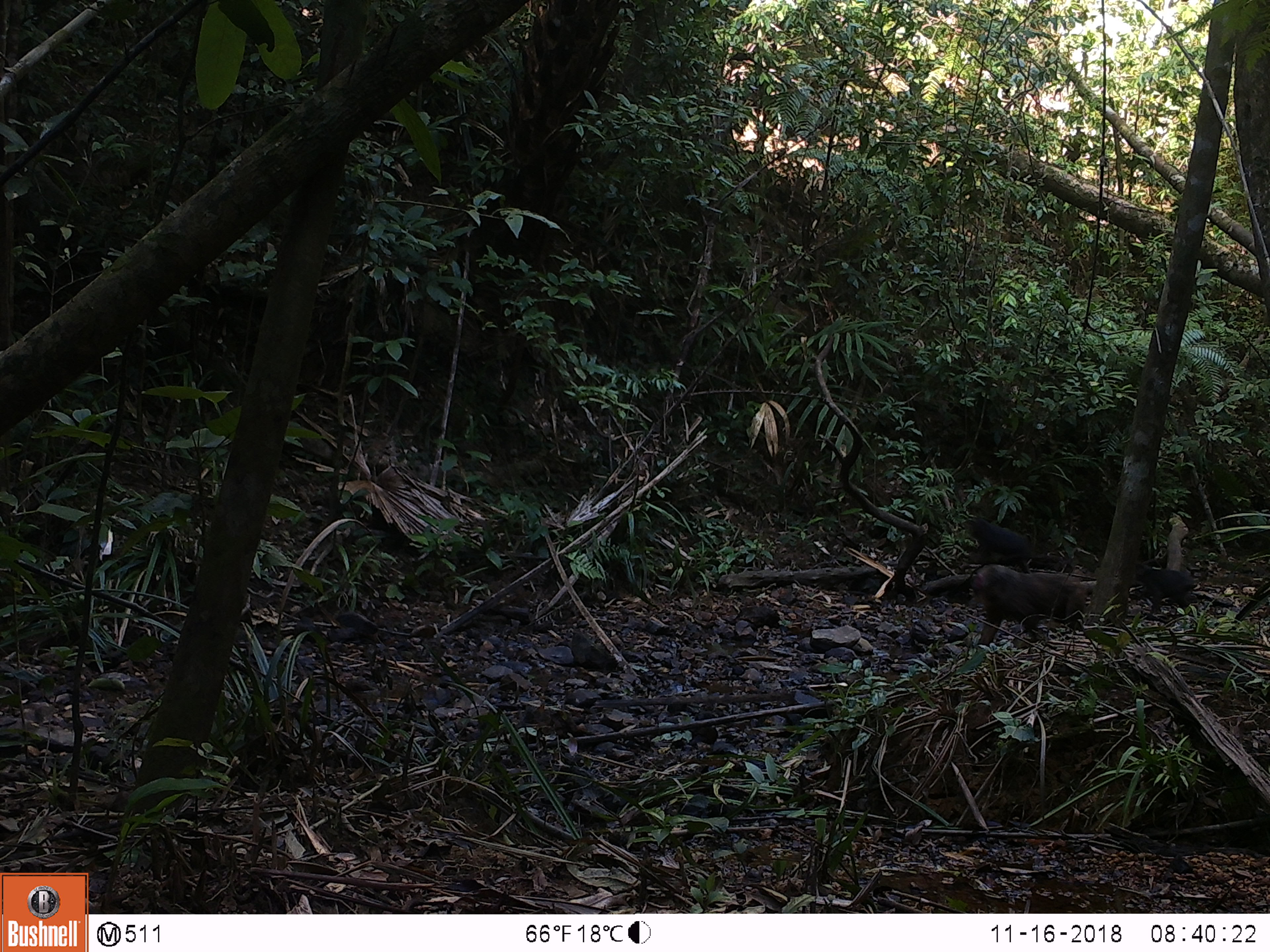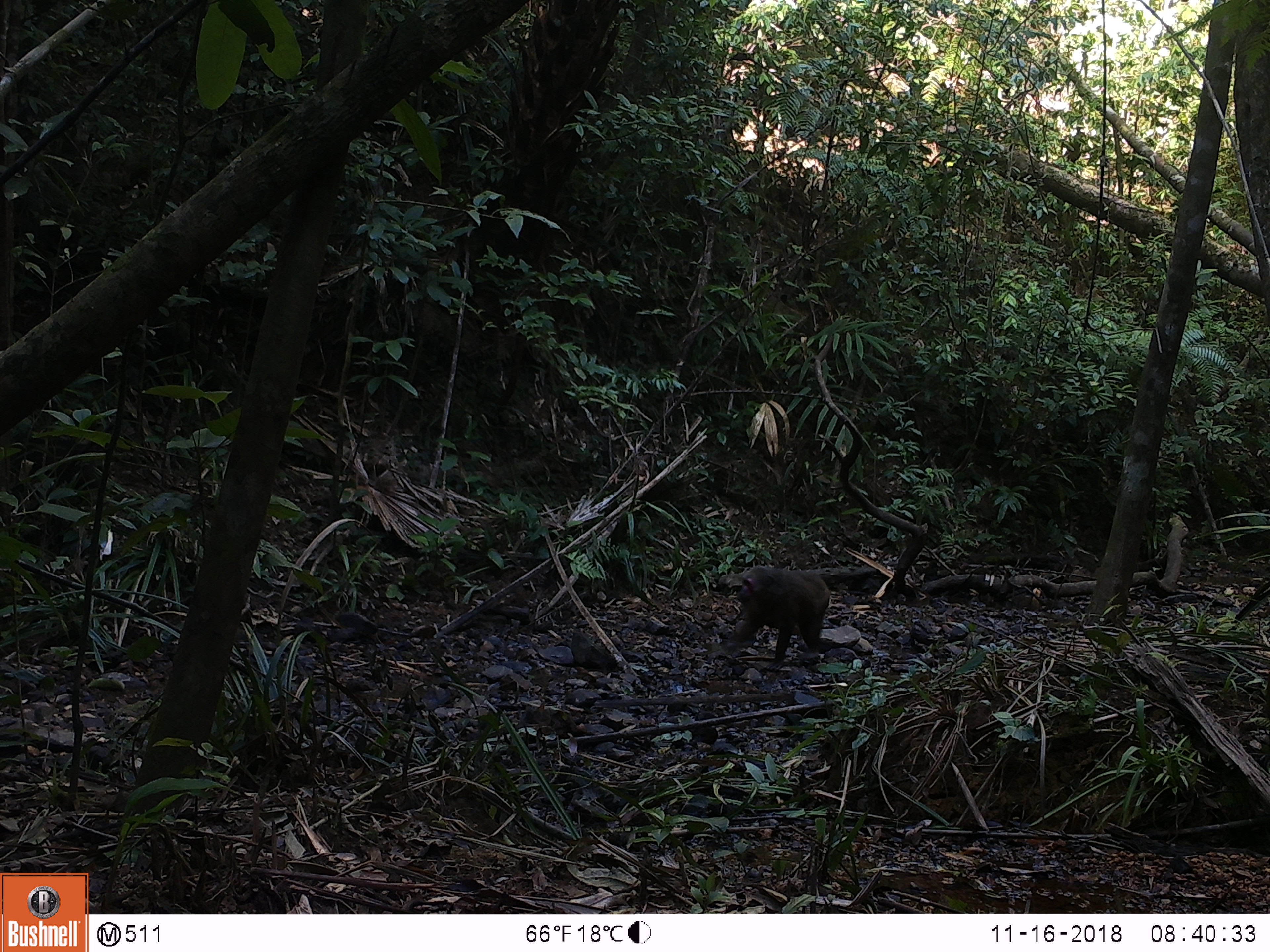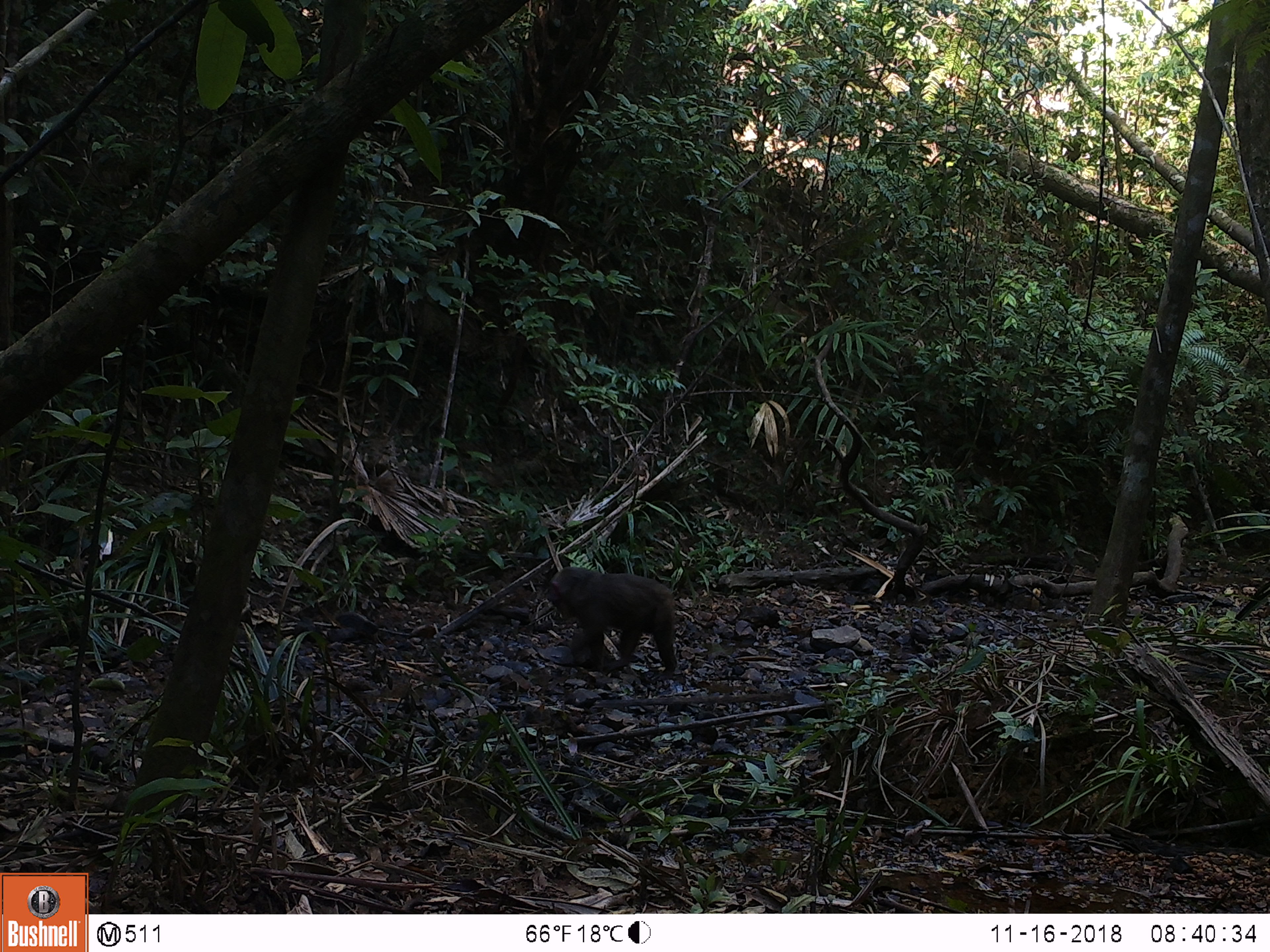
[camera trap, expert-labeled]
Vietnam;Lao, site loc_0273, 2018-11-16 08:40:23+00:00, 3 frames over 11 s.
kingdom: Animalia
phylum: Chordata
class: Mammalia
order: Artiodactyla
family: Suidae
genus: Sus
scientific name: Sus scrofa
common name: eurasian wild pig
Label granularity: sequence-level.